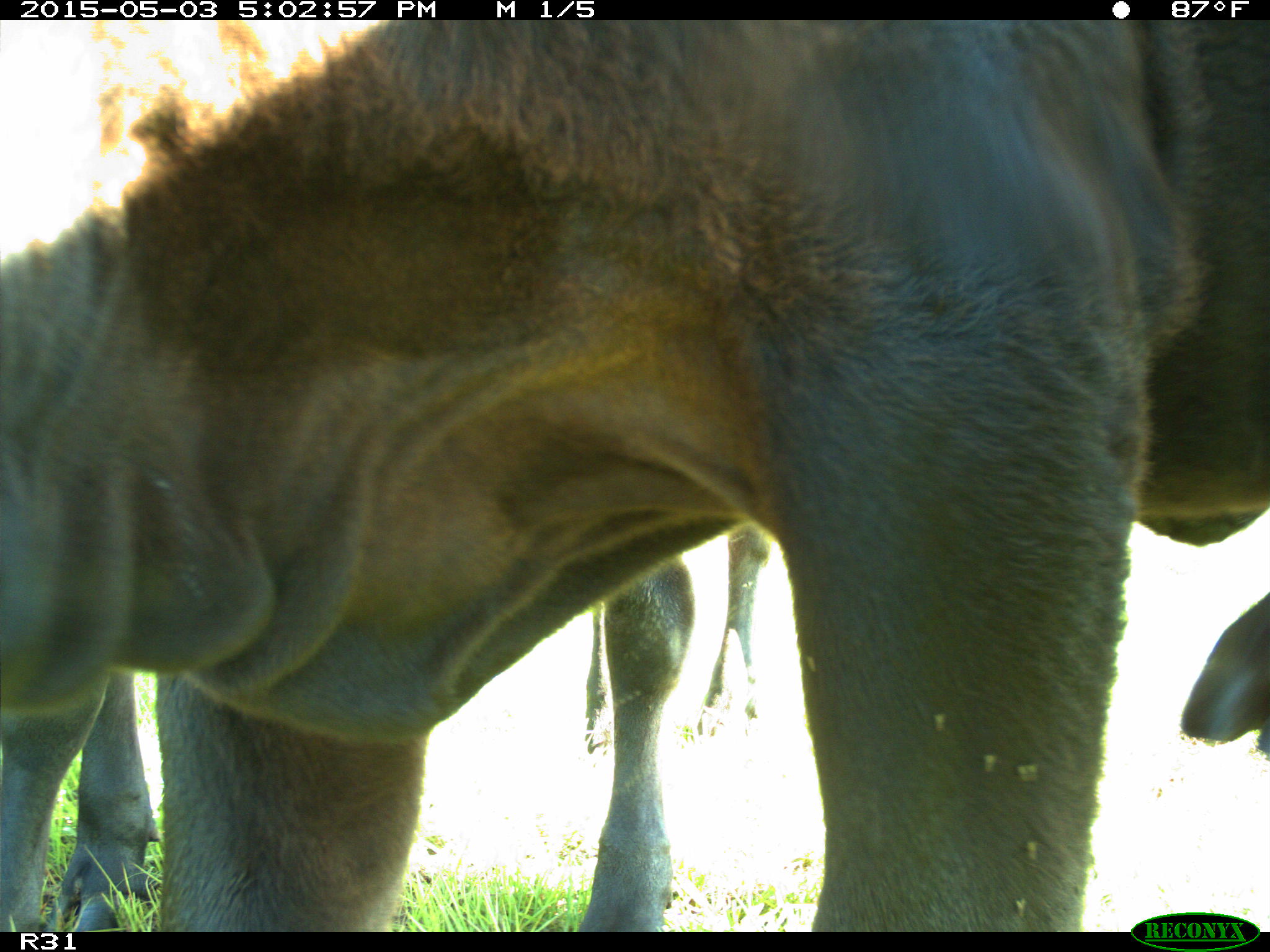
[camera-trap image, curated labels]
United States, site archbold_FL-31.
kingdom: Animalia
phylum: Chordata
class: Mammalia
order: Artiodactyla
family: Bovidae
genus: Bos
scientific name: Bos taurus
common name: domestic cow